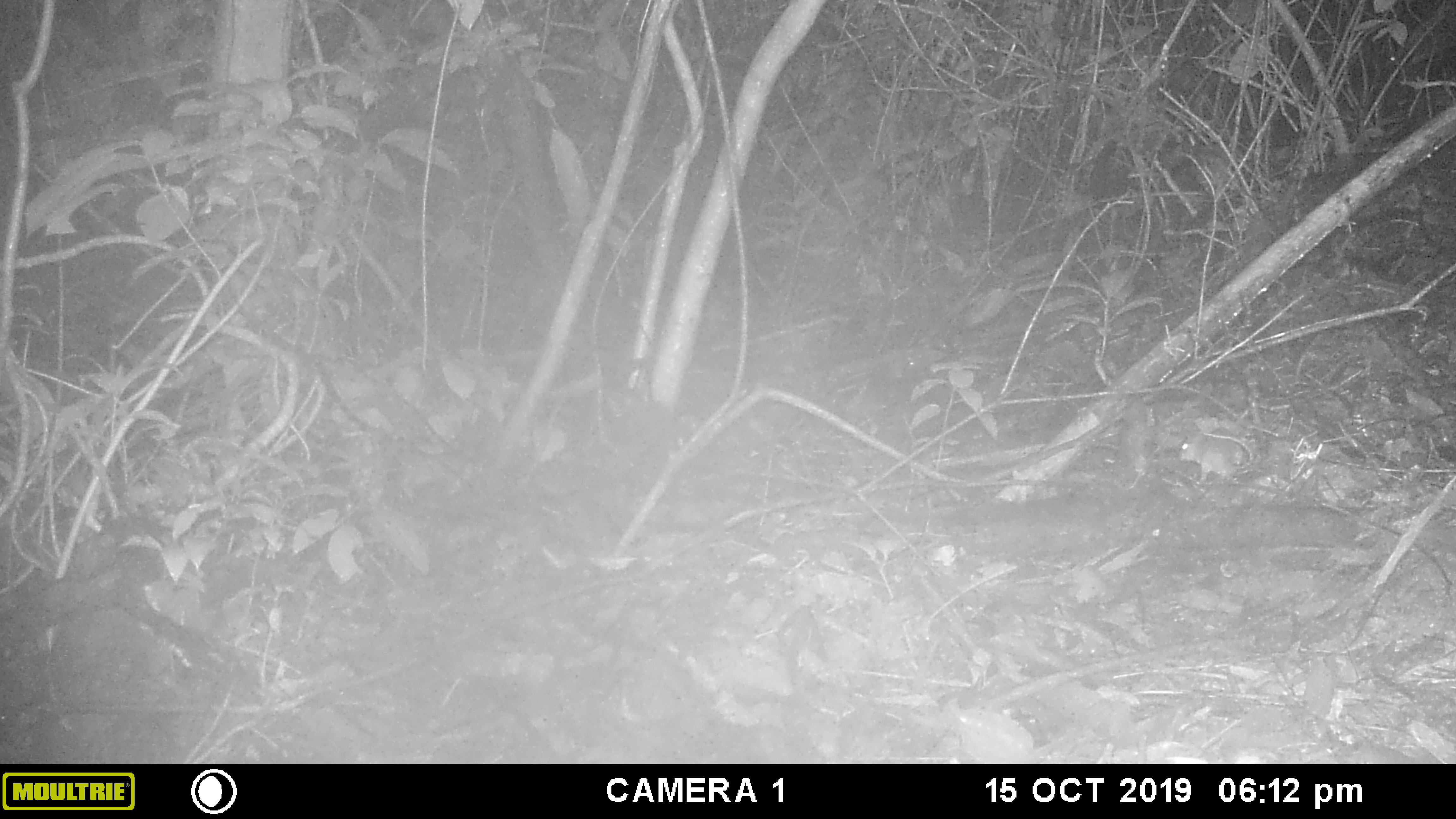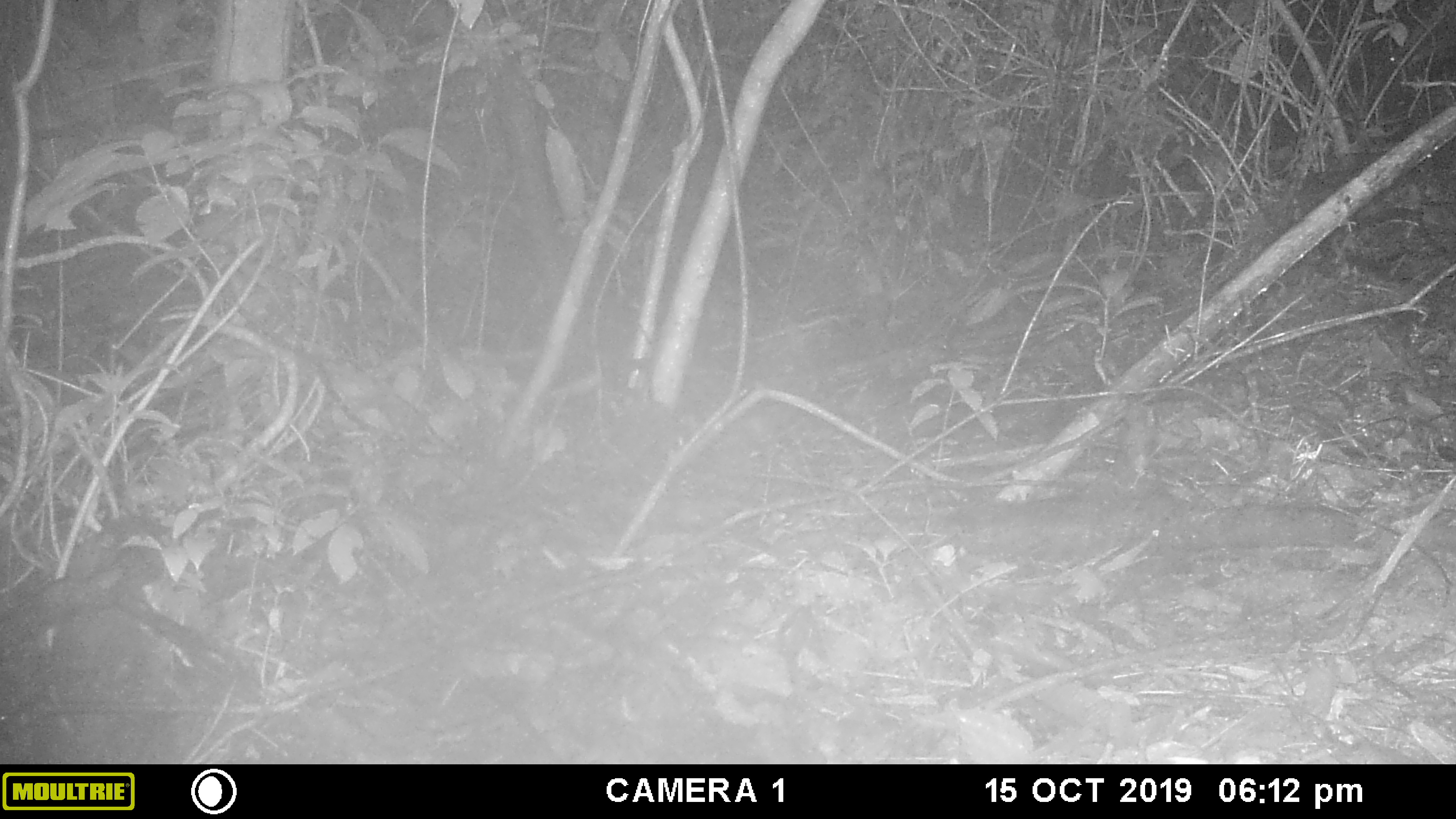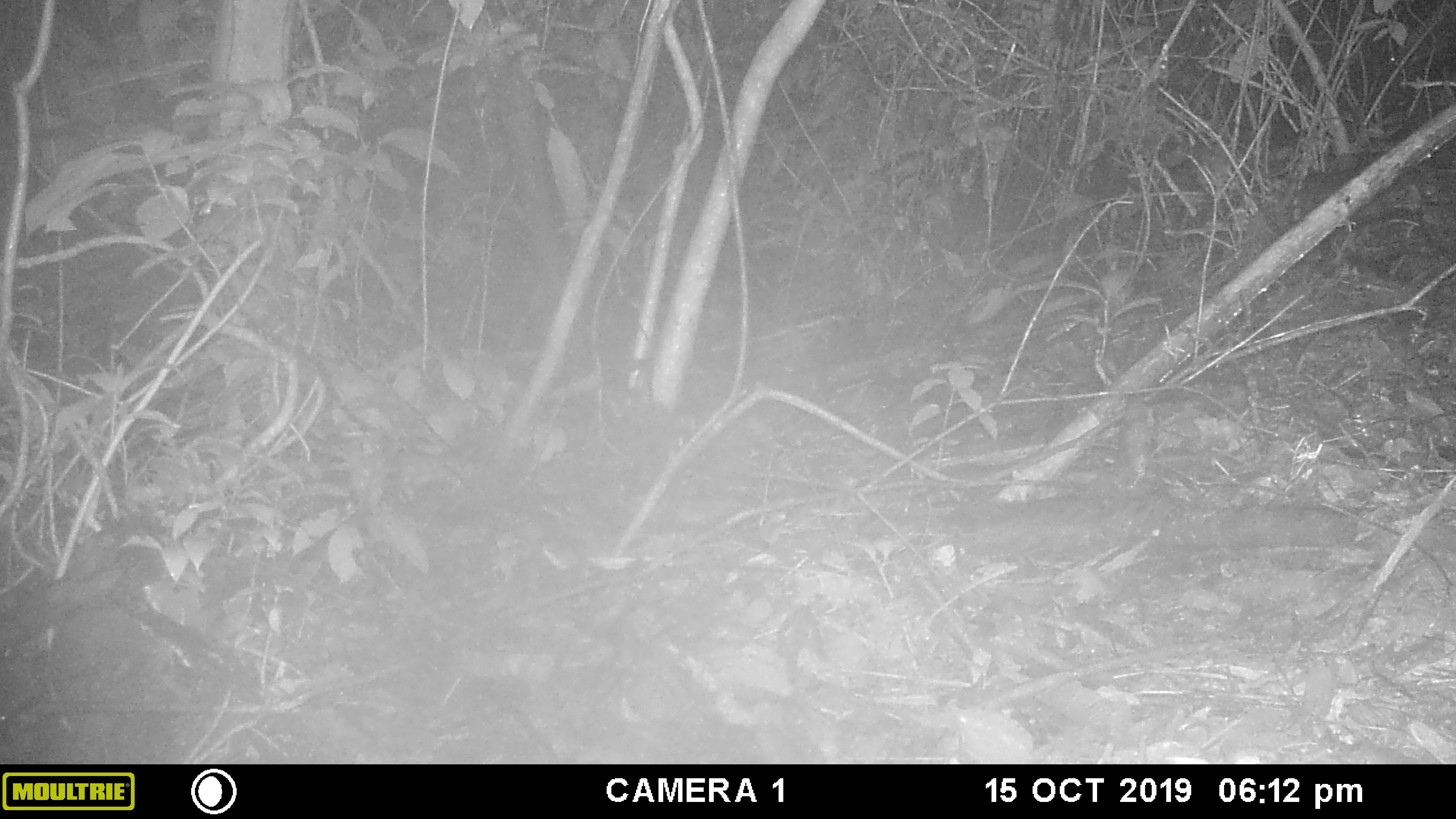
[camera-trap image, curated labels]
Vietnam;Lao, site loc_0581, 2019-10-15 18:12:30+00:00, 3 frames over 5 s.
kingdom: Animalia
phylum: Chordata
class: Mammalia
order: Rodentia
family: Muridae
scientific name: Muridae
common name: old-world mice and rats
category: unidentified murid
Unidentified murid (old-world mice and rats) (Muridae). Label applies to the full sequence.